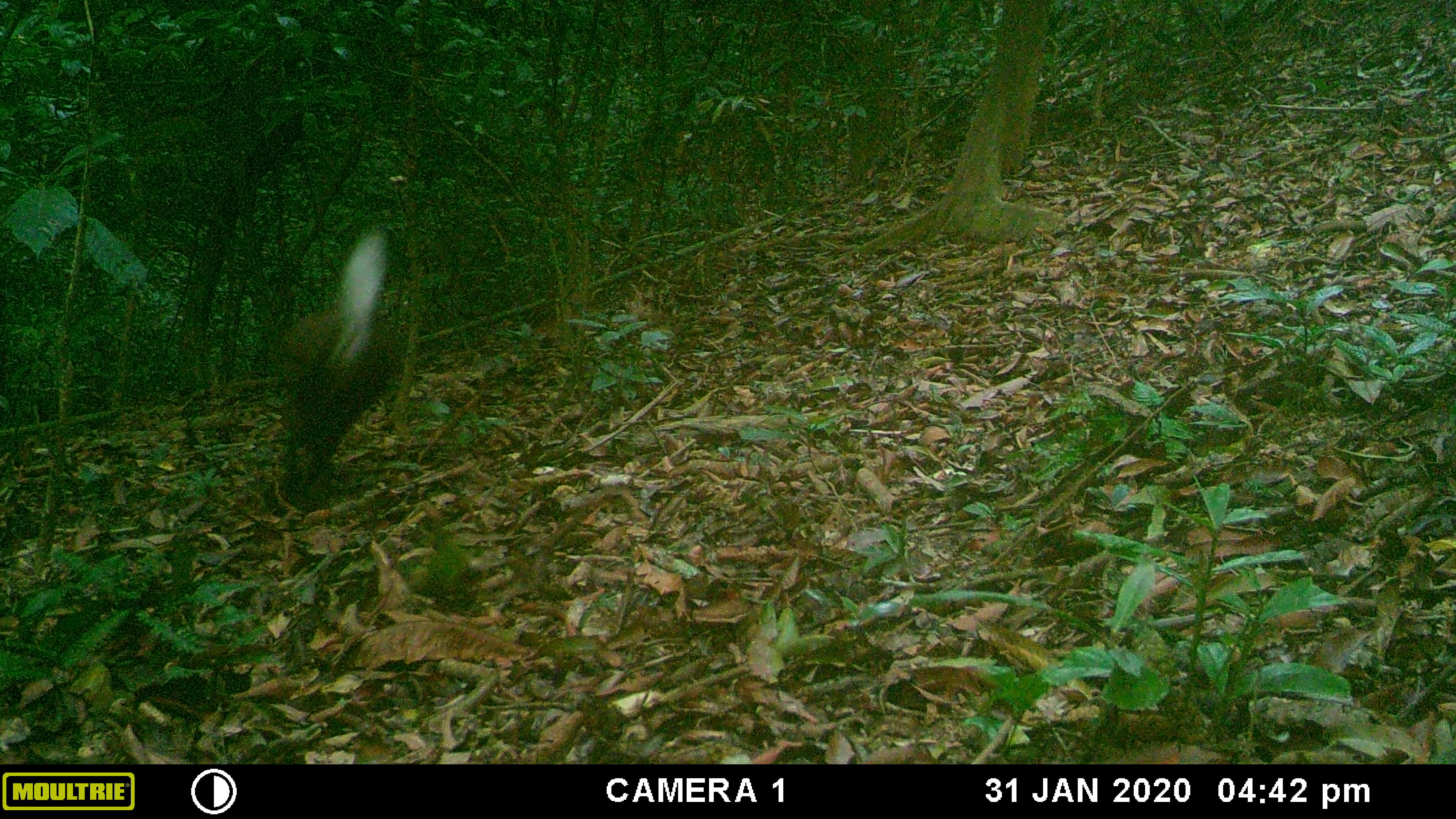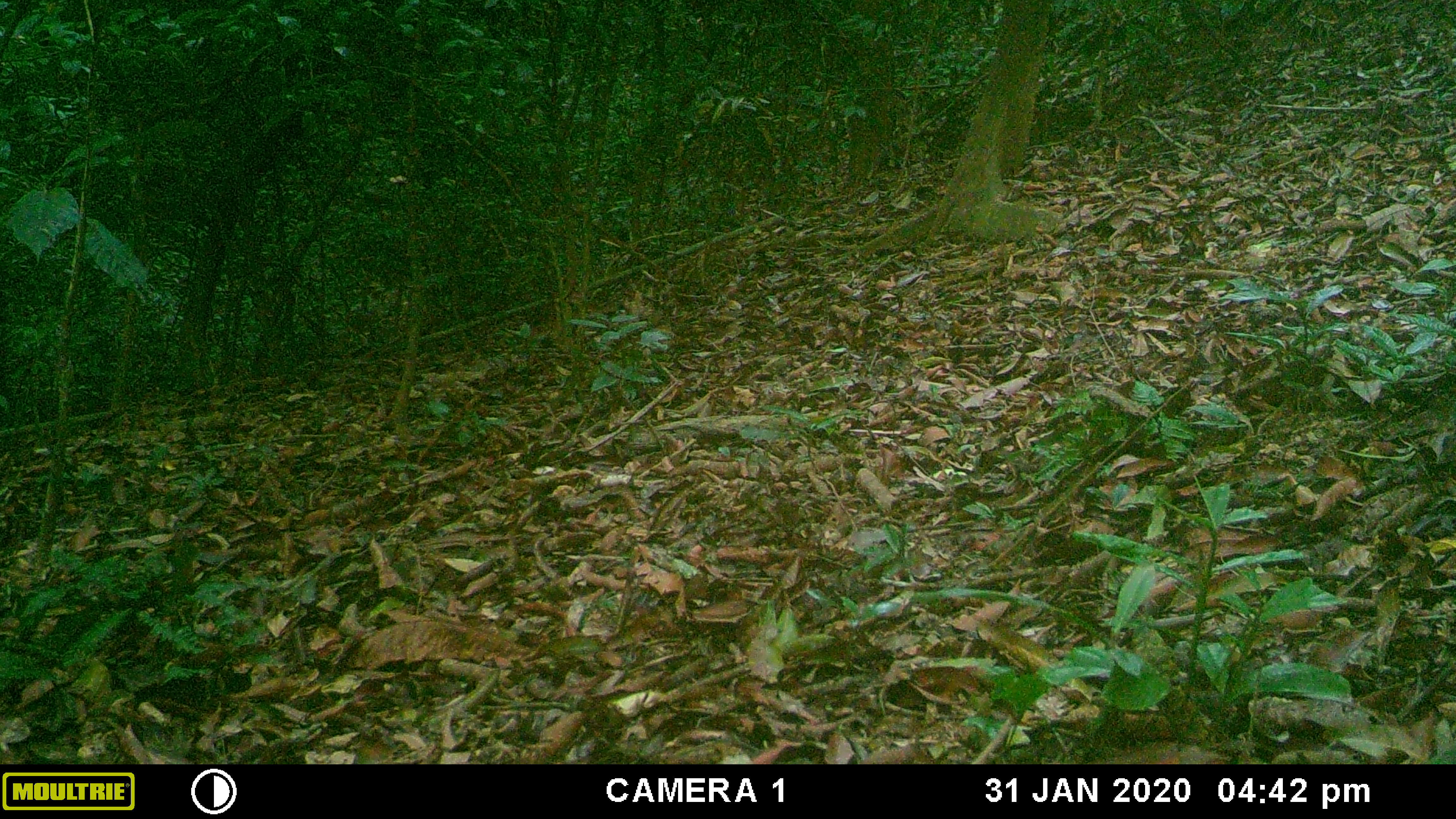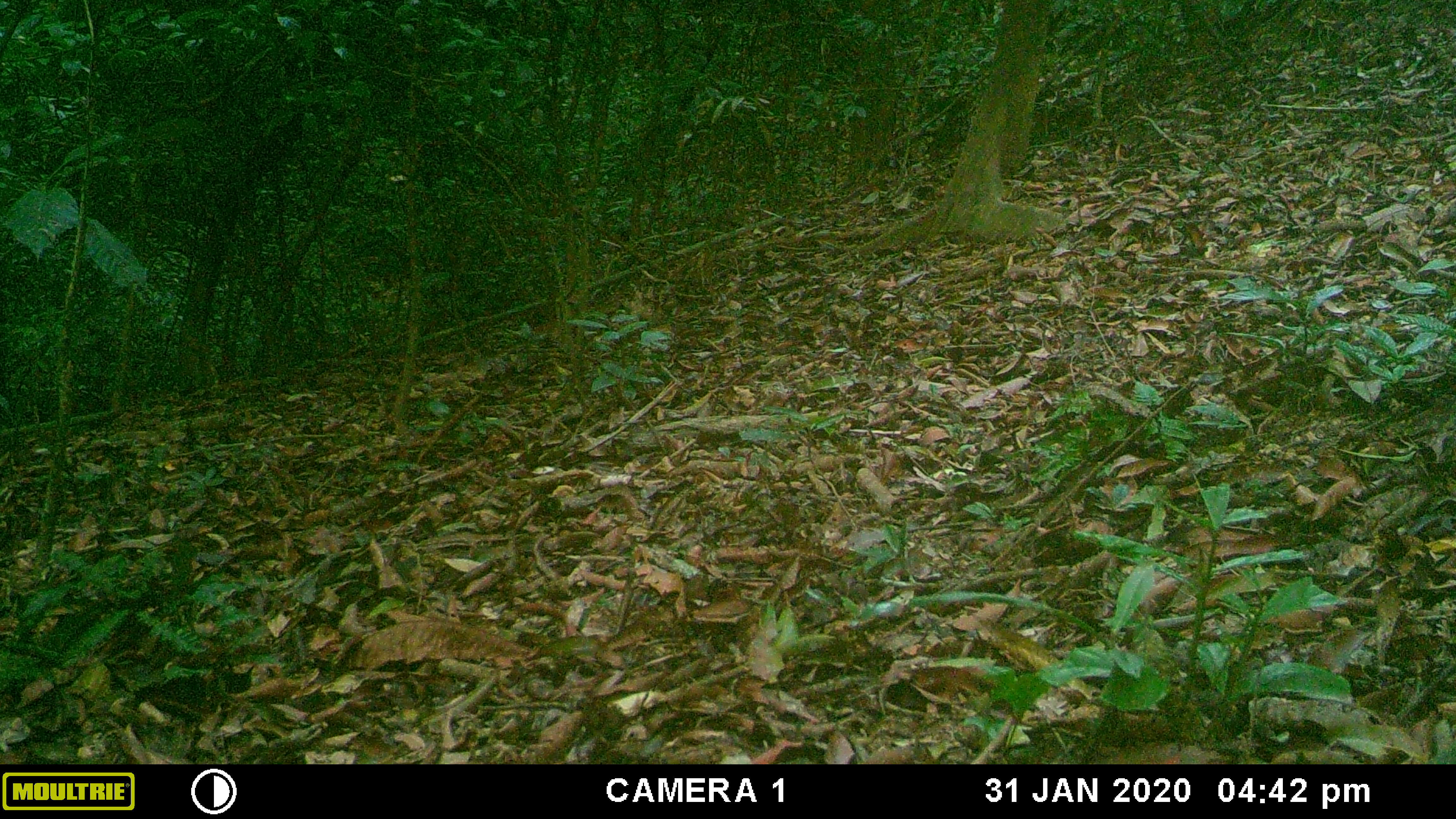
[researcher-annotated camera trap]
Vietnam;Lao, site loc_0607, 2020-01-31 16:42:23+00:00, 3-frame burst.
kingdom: Animalia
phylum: Chordata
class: Mammalia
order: Artiodactyla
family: Cervidae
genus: Muntiacus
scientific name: Muntiacus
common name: muntjacs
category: unidentified muntjac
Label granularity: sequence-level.